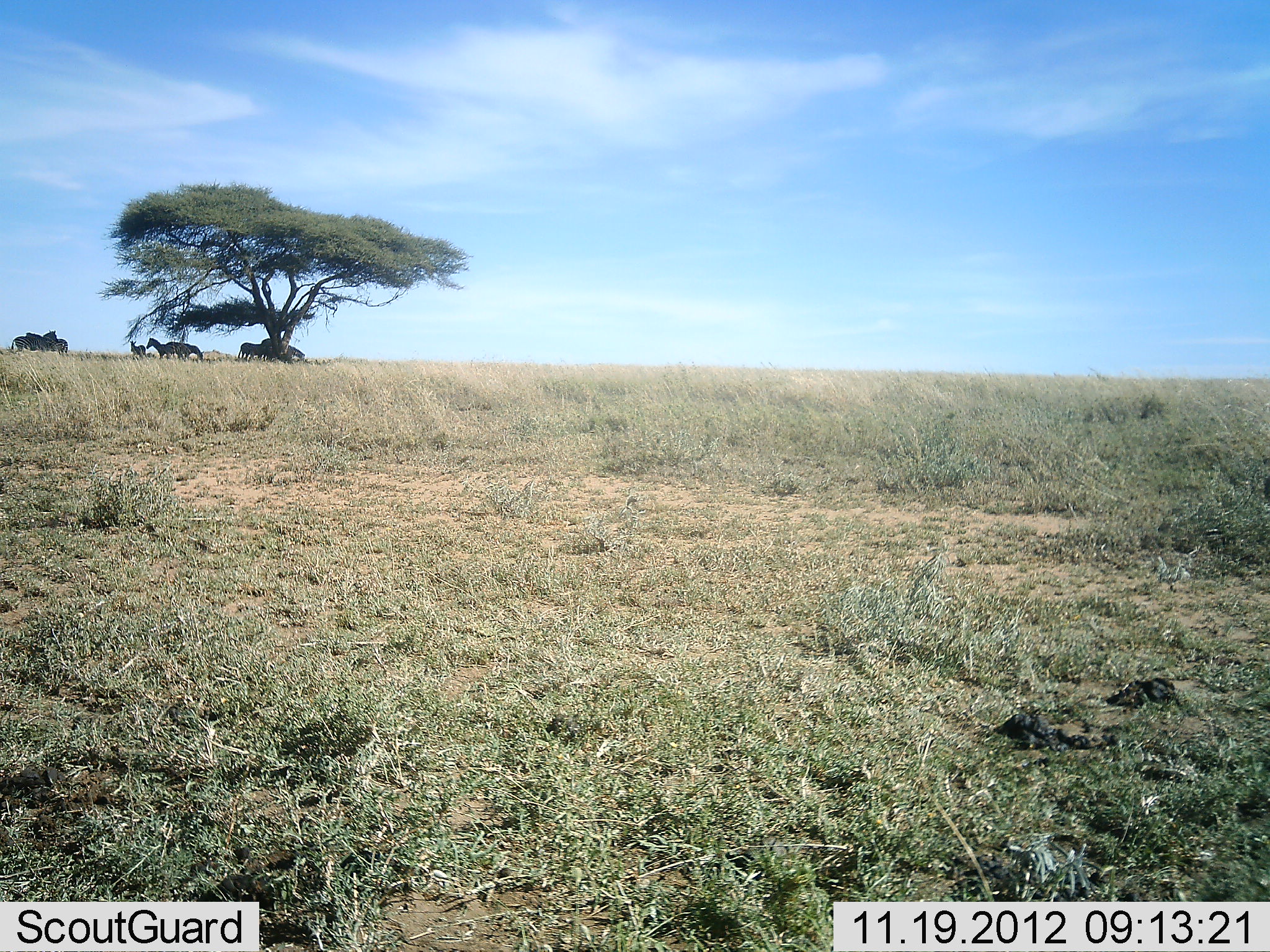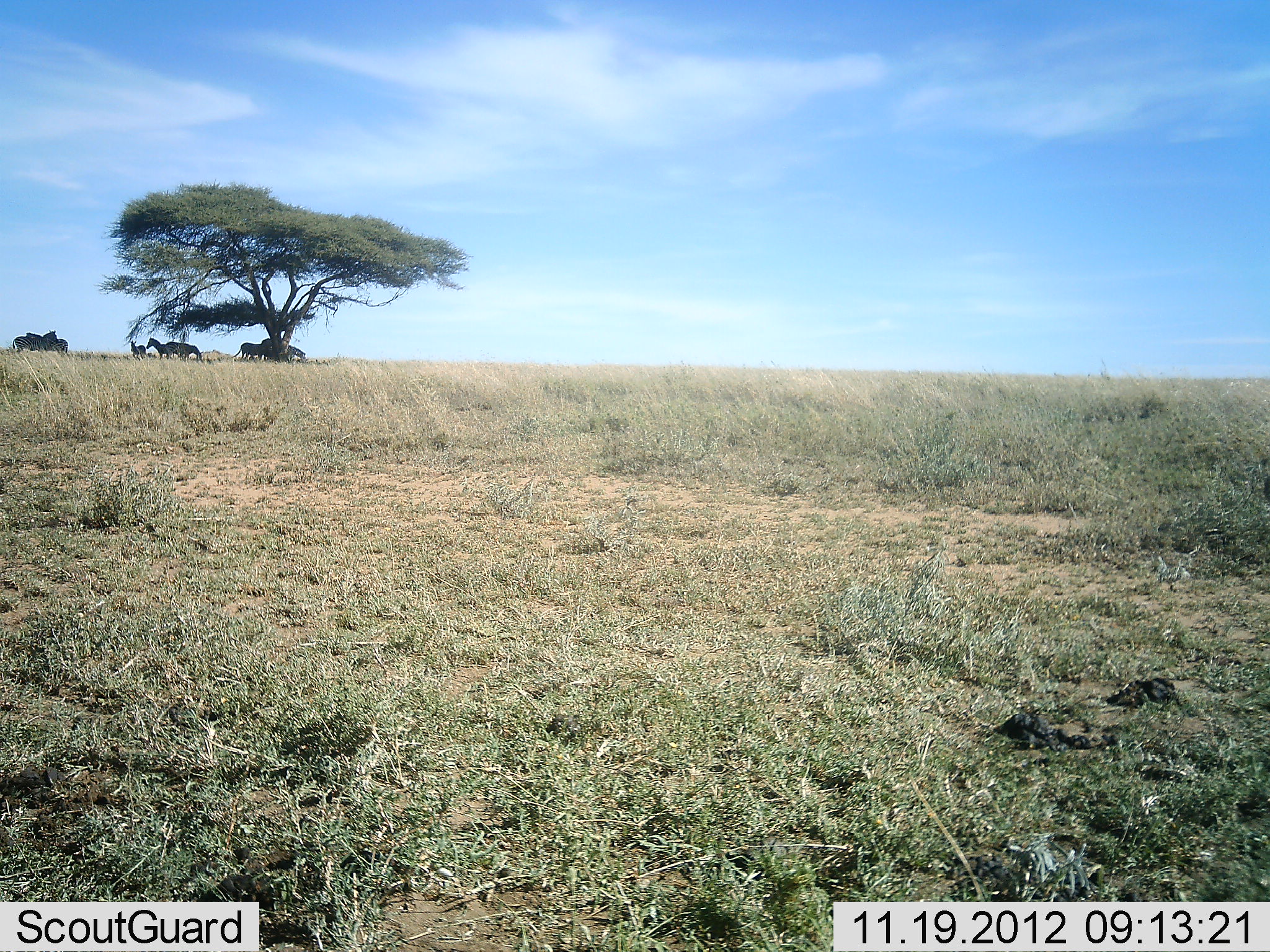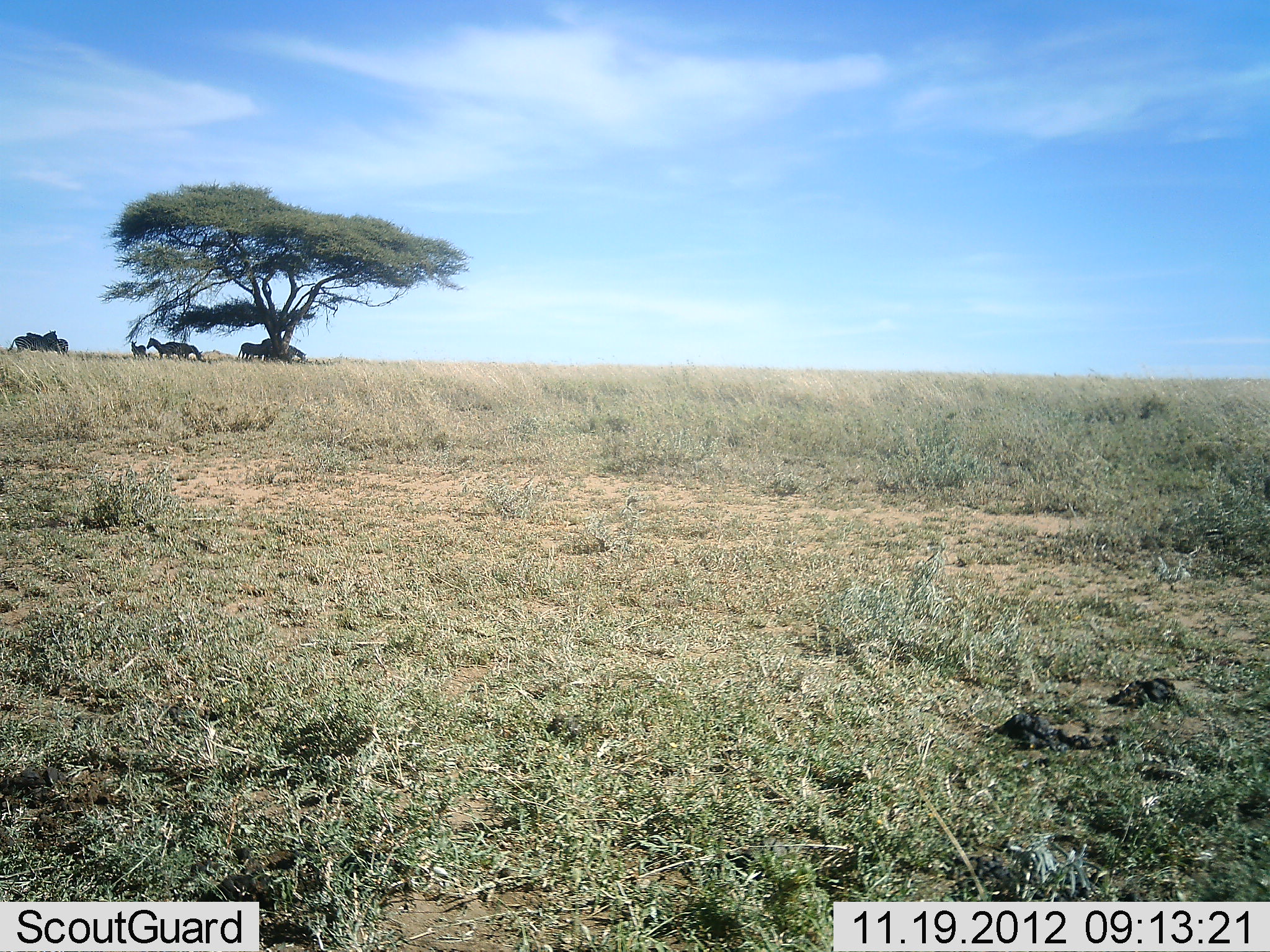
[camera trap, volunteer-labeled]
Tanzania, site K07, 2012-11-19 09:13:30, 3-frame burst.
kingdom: Animalia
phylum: Chordata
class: Mammalia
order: Perissodactyla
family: Equidae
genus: Equus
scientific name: Equus quagga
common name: plains zebra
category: zebra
Zebra (plains zebra) (Equus quagga), count 7. Behavior (volunteer vote fractions): standing 80%, resting 20%, moving 0%, interacting 0%. Young present (vote fraction): 0%. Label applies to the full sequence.